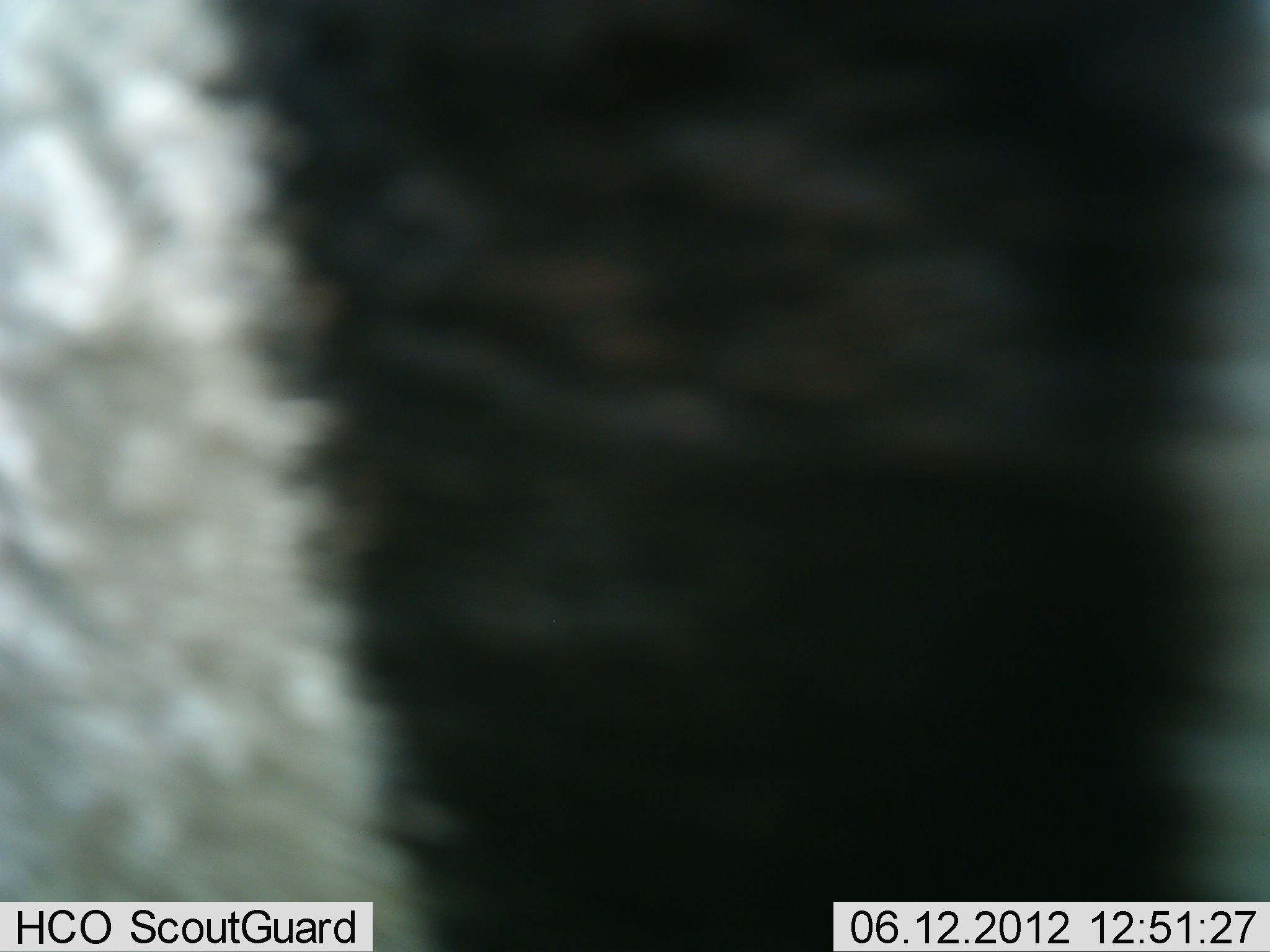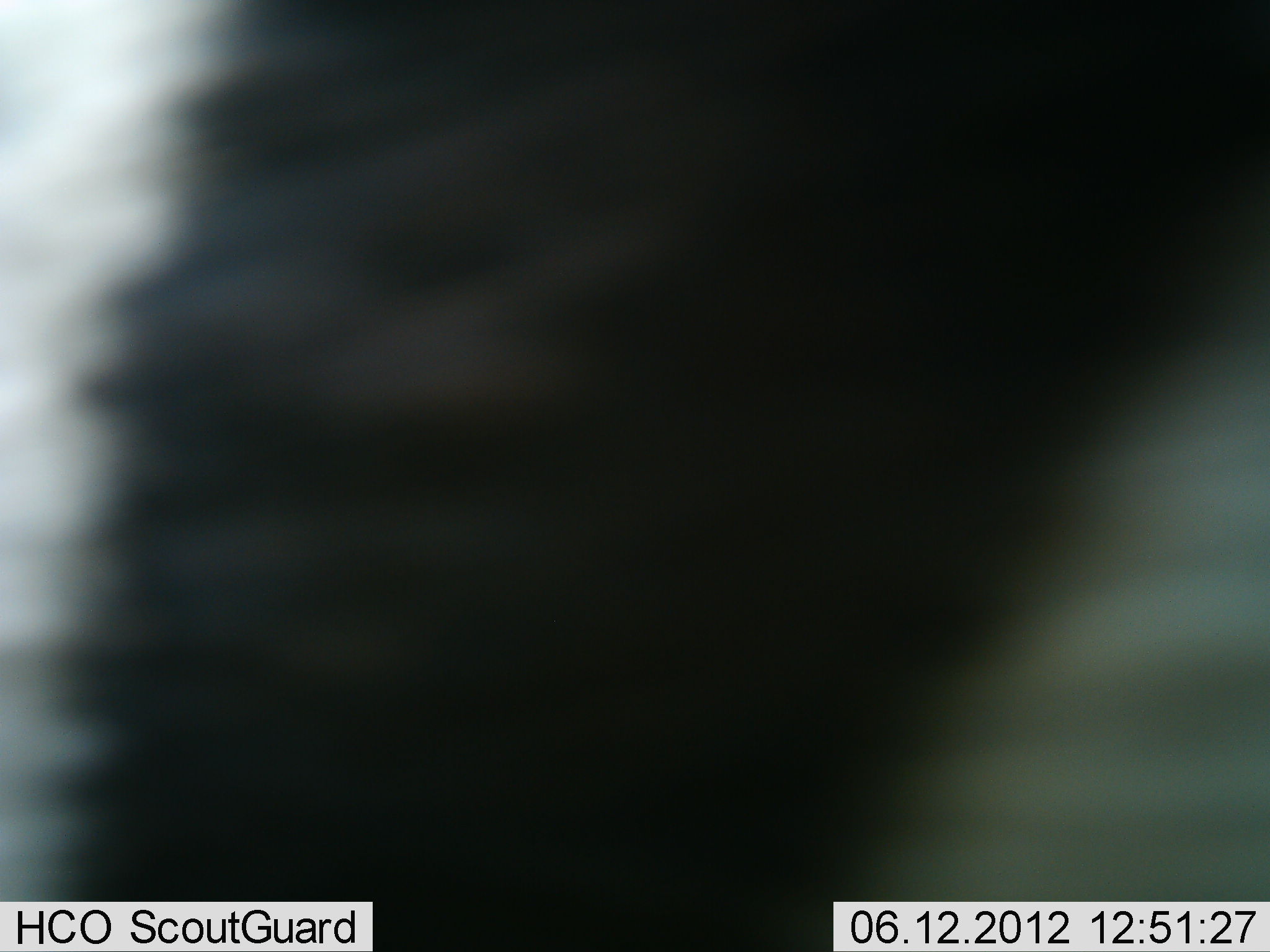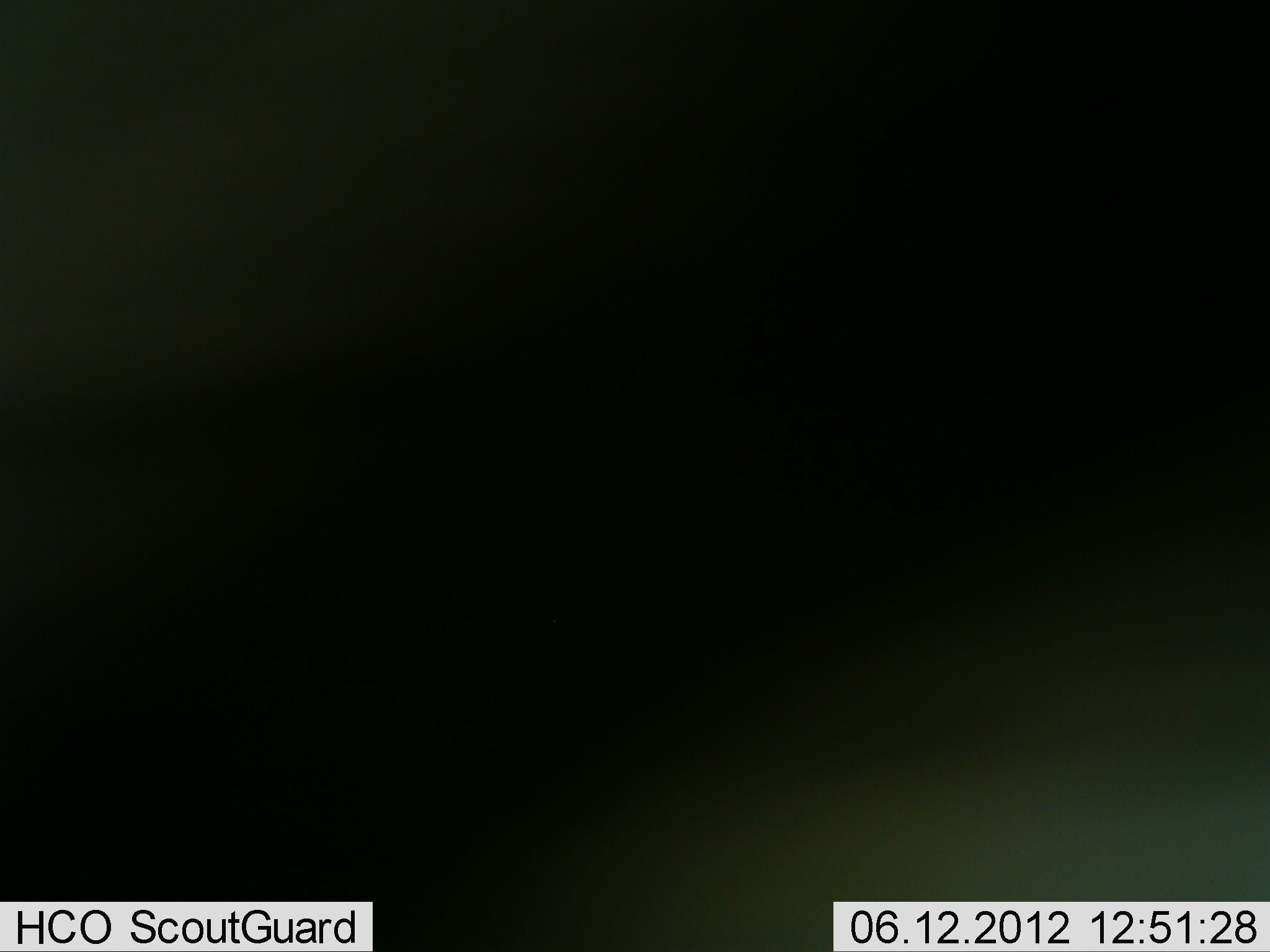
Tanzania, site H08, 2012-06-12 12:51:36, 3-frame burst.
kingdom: Animalia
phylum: Chordata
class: Mammalia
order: Perissodactyla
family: Equidae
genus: Equus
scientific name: Equus quagga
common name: plains zebra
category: zebra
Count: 1.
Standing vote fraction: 50%.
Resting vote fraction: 10%.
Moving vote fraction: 40%.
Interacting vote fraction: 10%.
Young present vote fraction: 0%.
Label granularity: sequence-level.